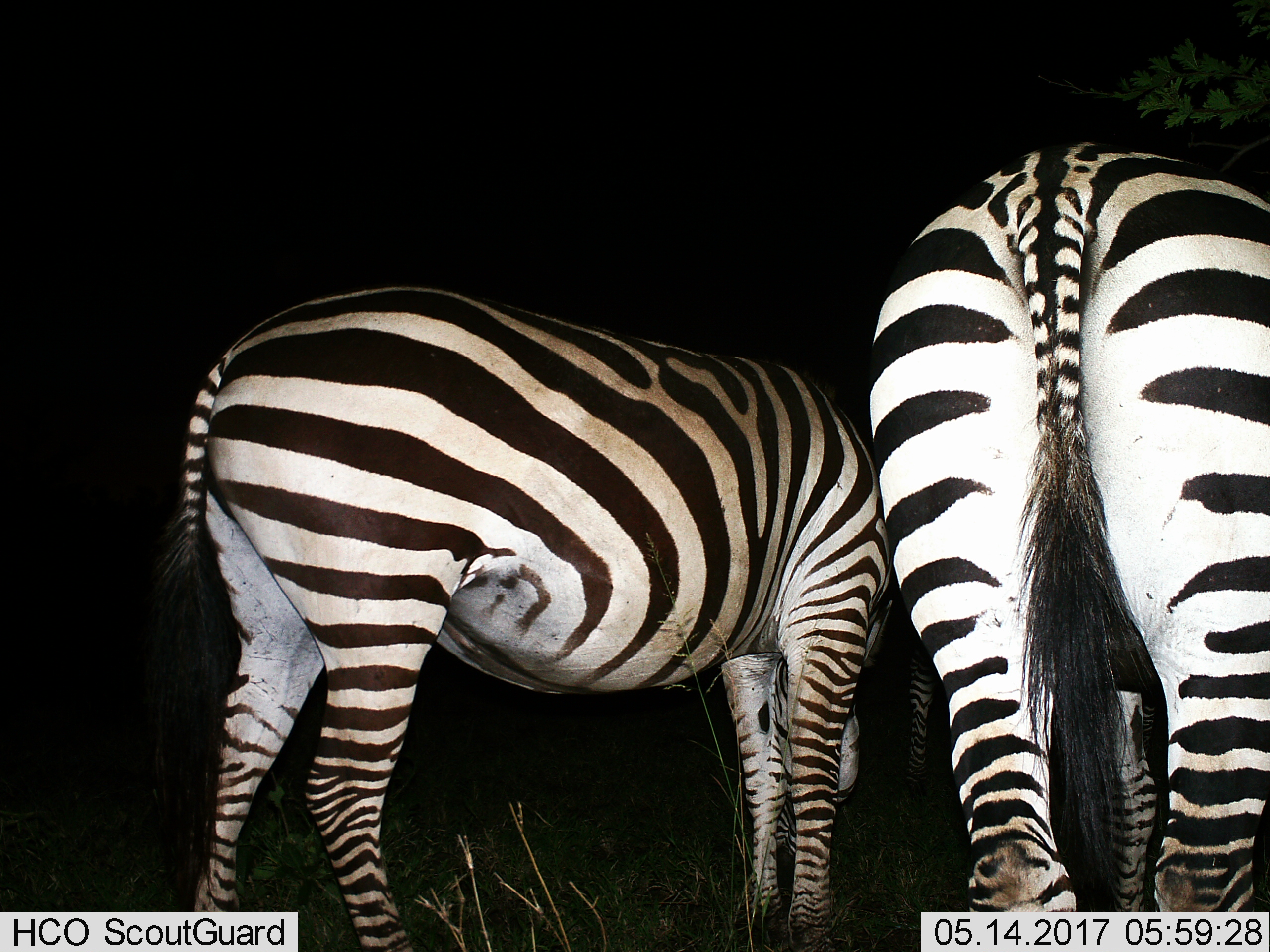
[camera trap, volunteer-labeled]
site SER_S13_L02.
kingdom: Animalia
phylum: Chordata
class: Mammalia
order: Perissodactyla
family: Equidae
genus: Equus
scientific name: Equus quagga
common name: plains zebra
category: zebraplains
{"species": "zebraplains (plains zebra) (Equus quagga)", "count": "2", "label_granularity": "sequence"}